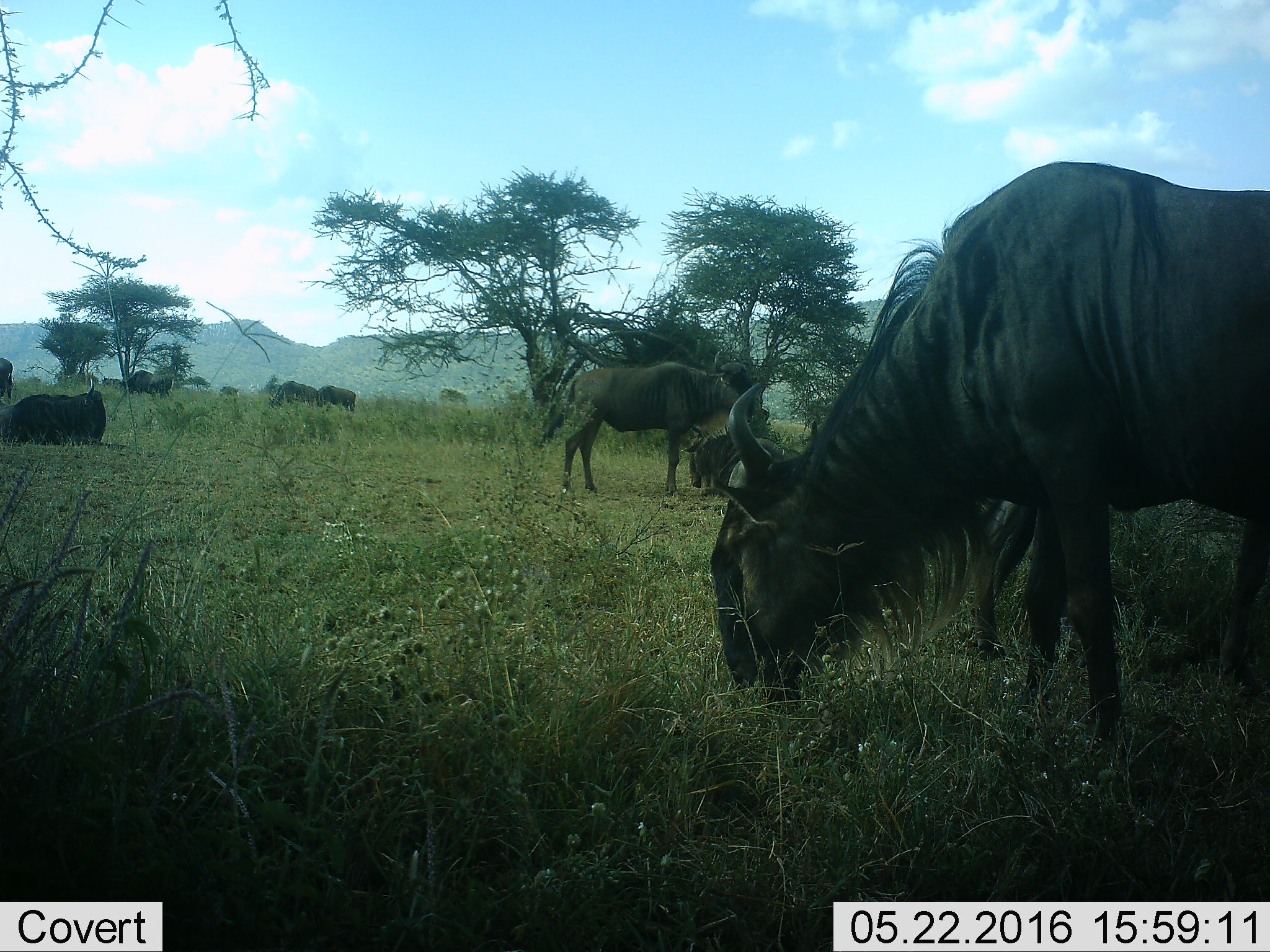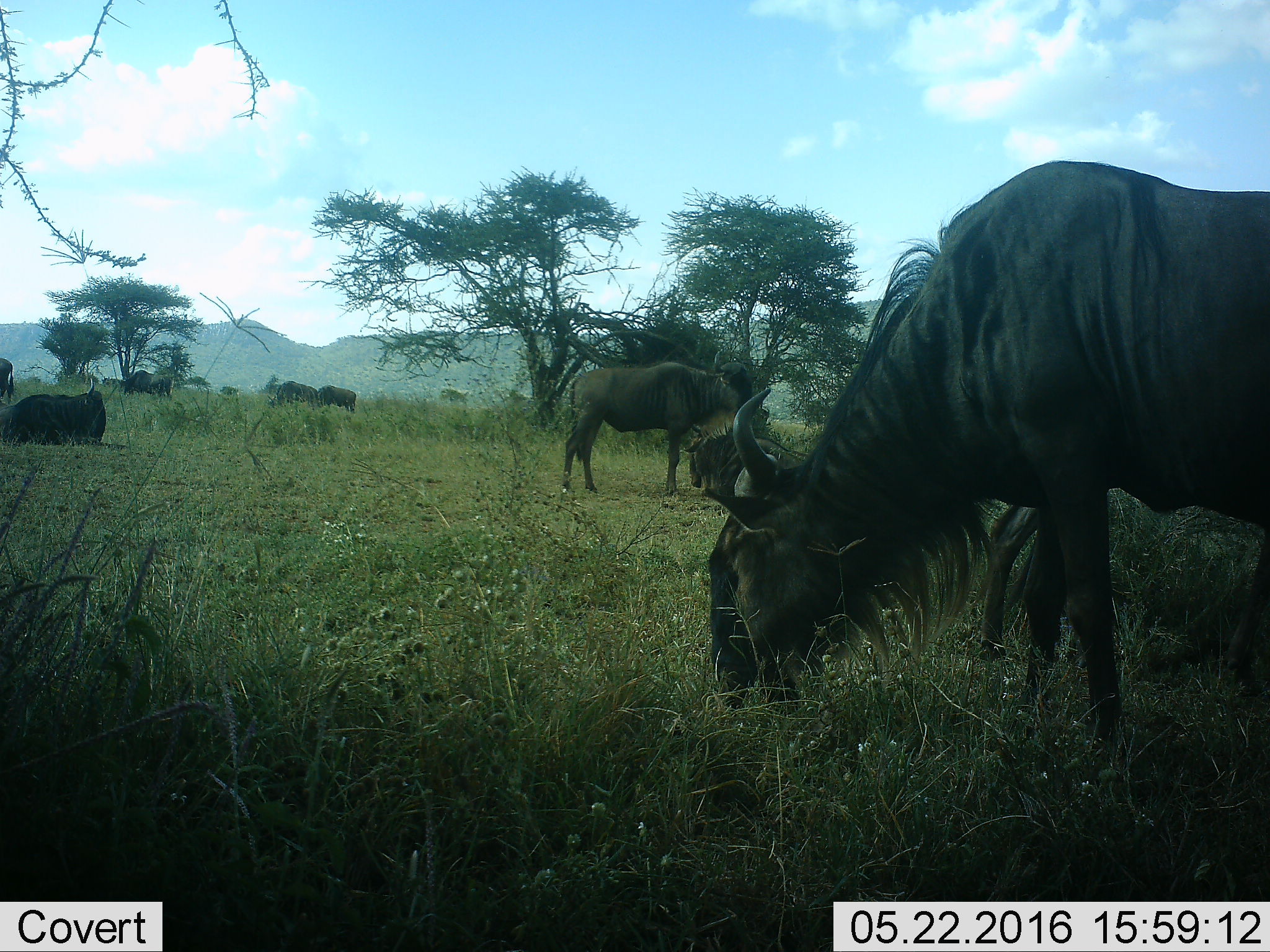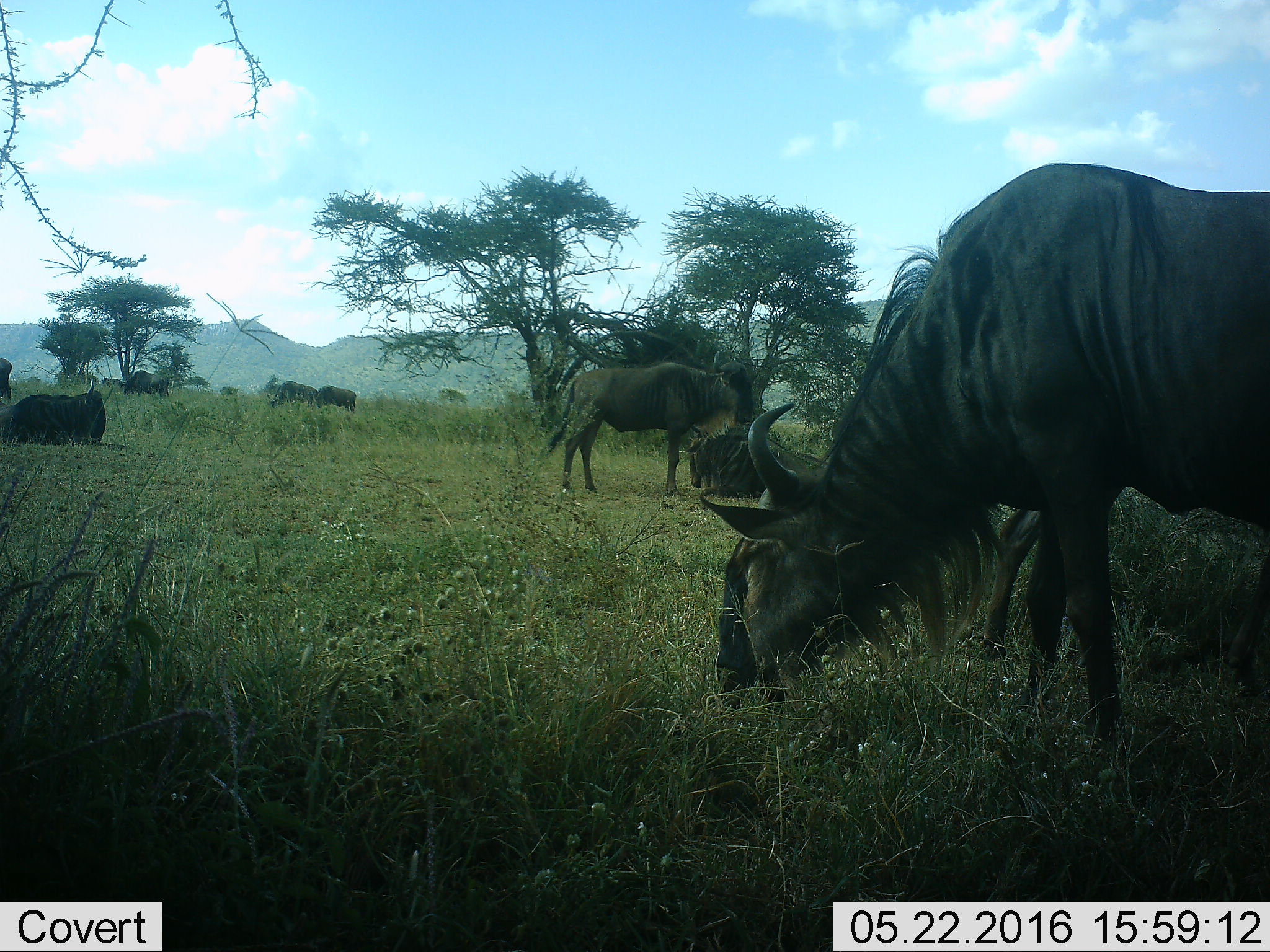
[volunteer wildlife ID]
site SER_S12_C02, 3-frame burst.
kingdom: Animalia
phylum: Chordata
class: Mammalia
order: Artiodactyla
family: Bovidae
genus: Connochaetes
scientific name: Connochaetes taurinus taurinus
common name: blue wildebeest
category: wildebeestblue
Wildebeestblue (blue wildebeest) (Connochaetes taurinus taurinus), count 10. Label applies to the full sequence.